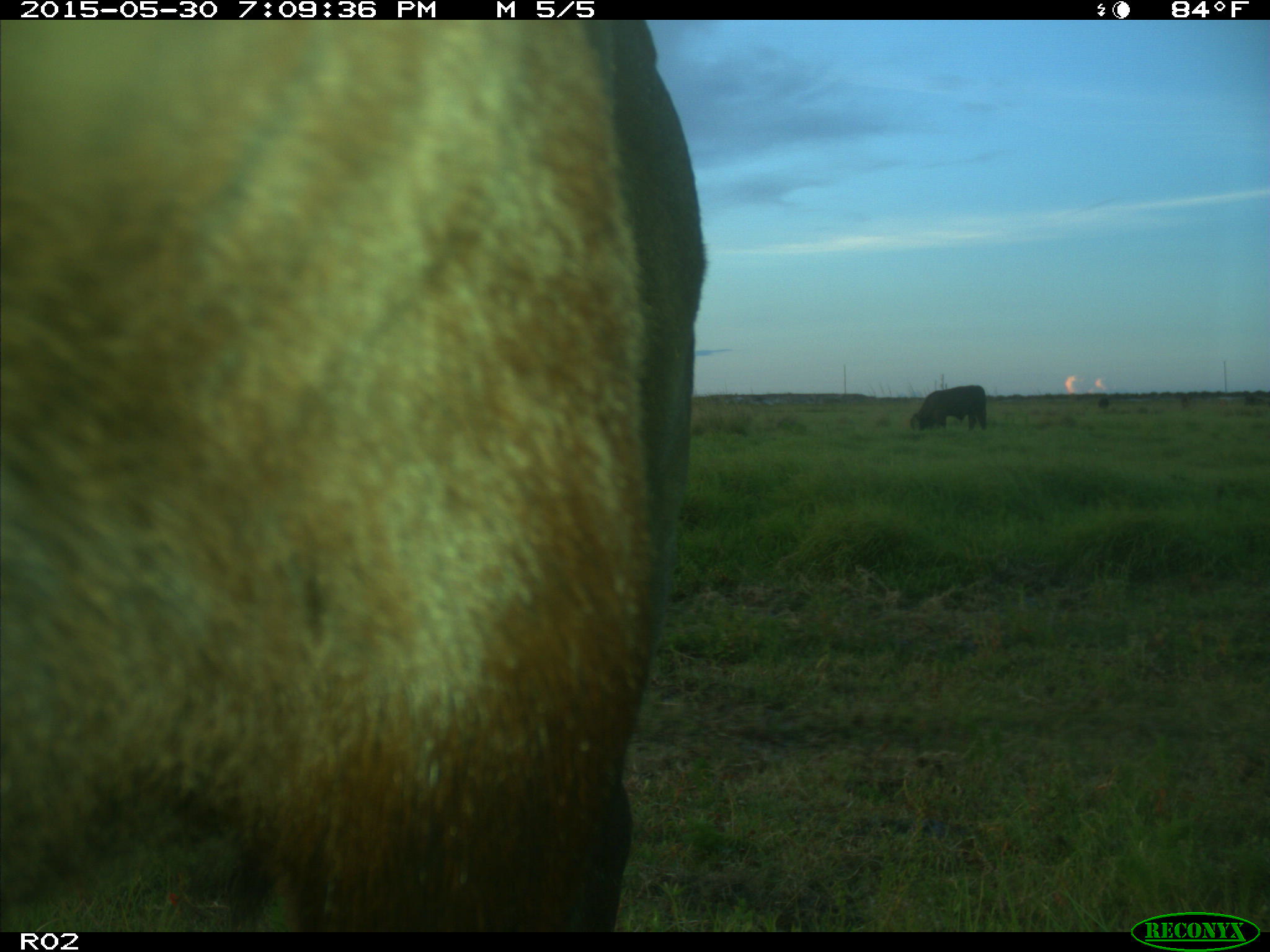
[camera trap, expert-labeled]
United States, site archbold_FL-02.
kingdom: Animalia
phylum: Chordata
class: Mammalia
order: Artiodactyla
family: Bovidae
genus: Bos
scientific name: Bos taurus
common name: domestic cow